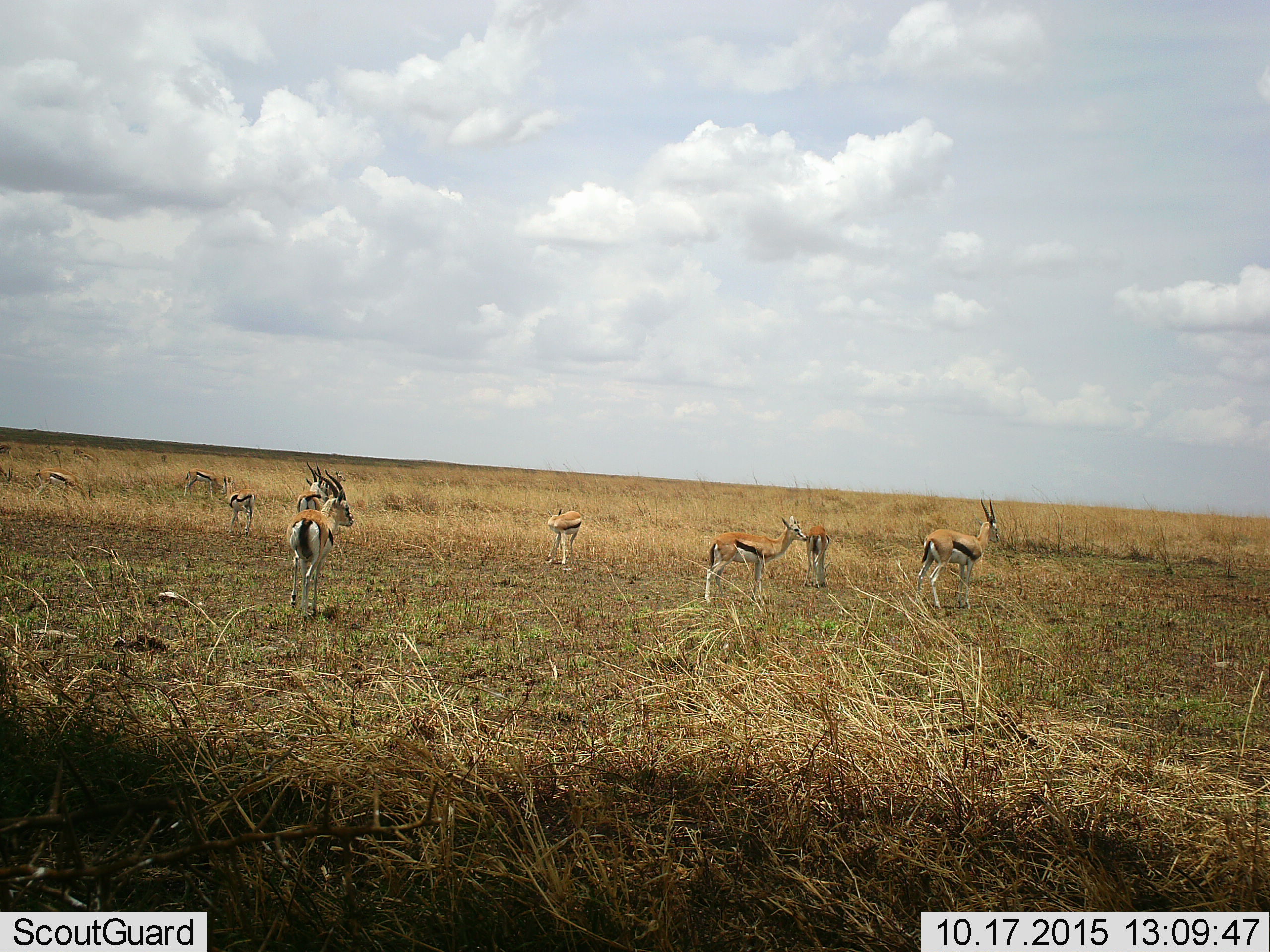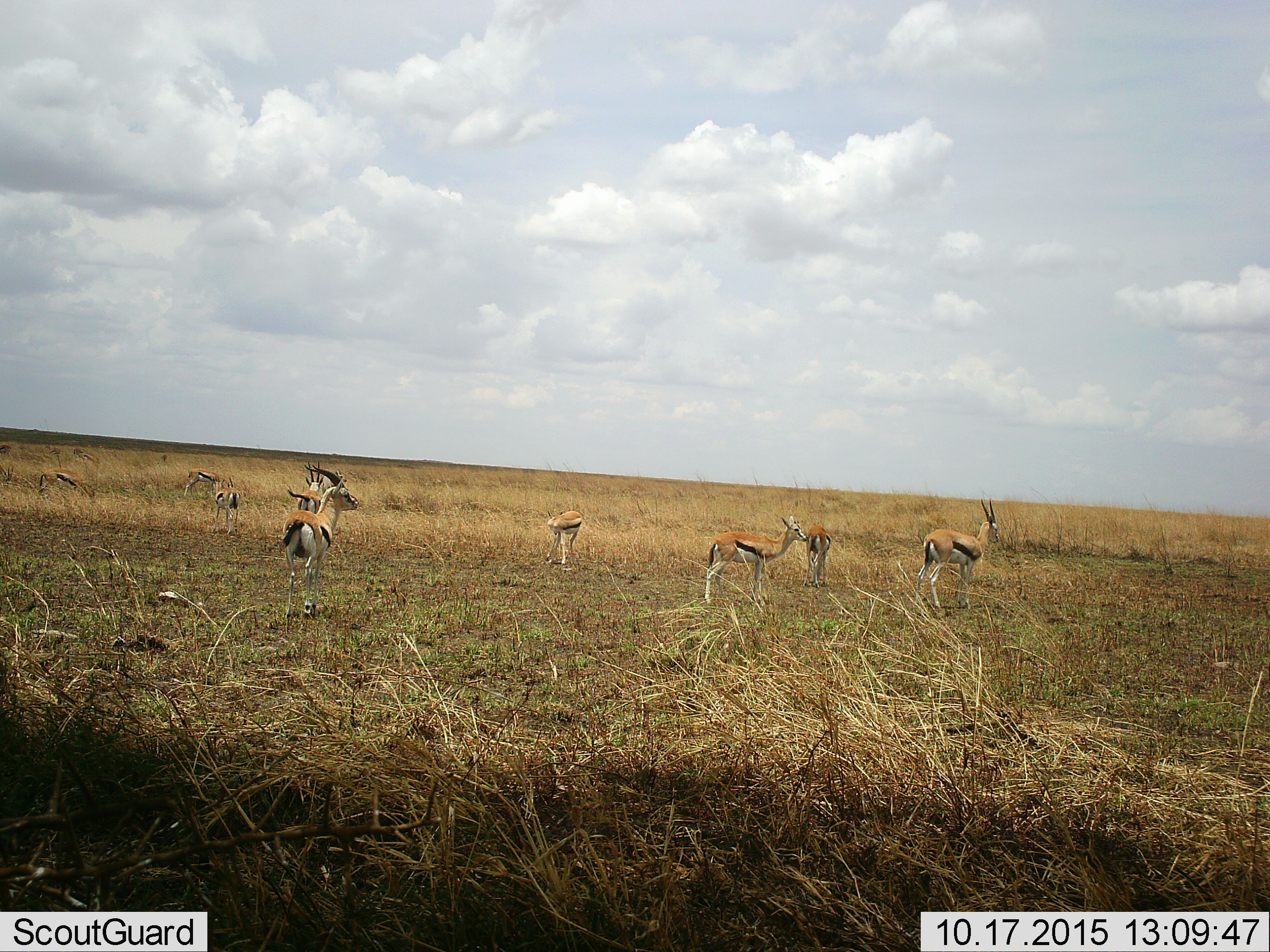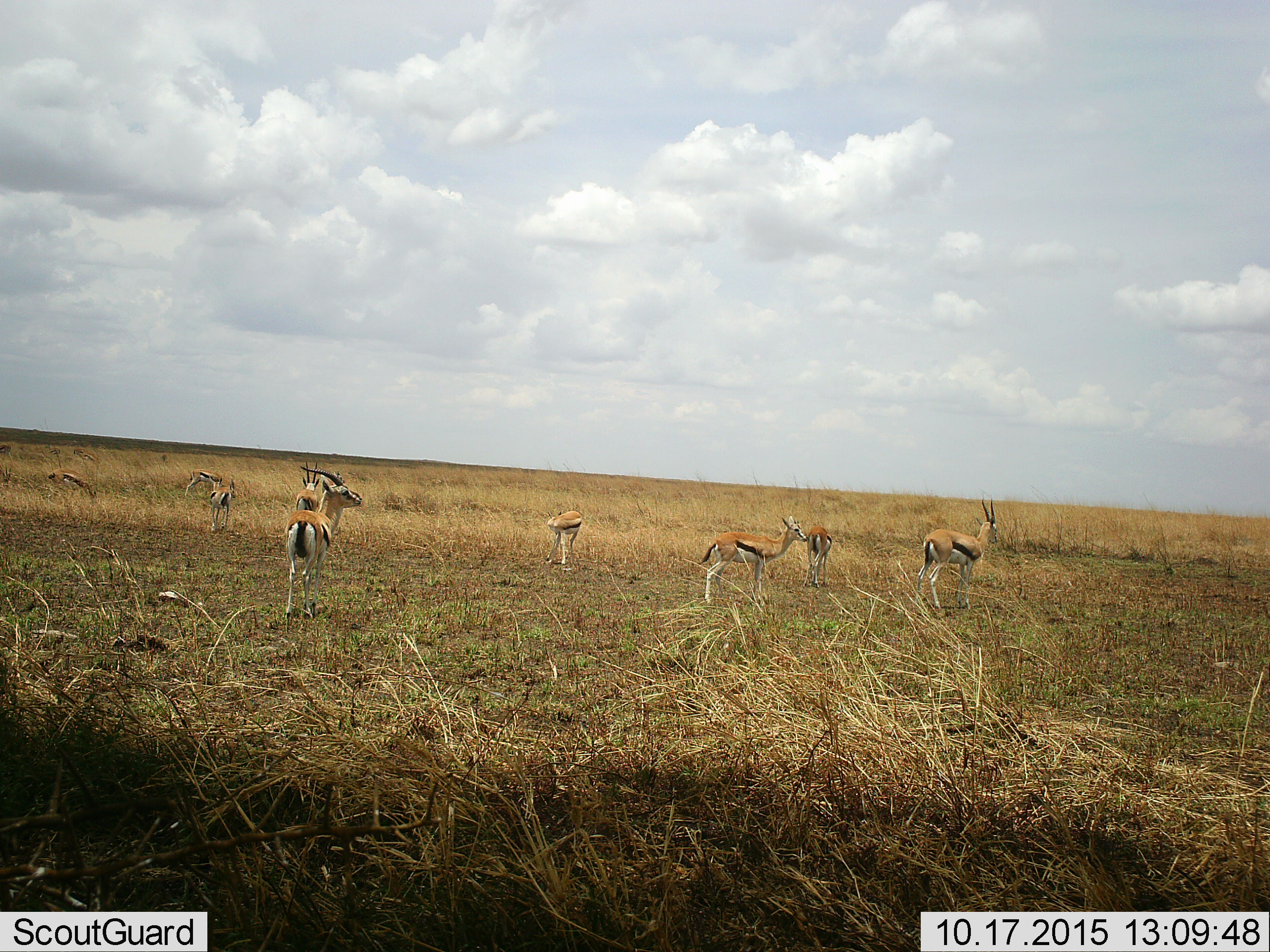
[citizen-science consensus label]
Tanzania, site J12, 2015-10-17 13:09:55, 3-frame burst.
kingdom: Animalia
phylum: Chordata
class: Mammalia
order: Artiodactyla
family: Bovidae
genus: Eudorcas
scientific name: Eudorcas thomsonii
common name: thomson's gazelle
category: gazellethomsons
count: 10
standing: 100%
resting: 0%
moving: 43%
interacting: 14%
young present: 43%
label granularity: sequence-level